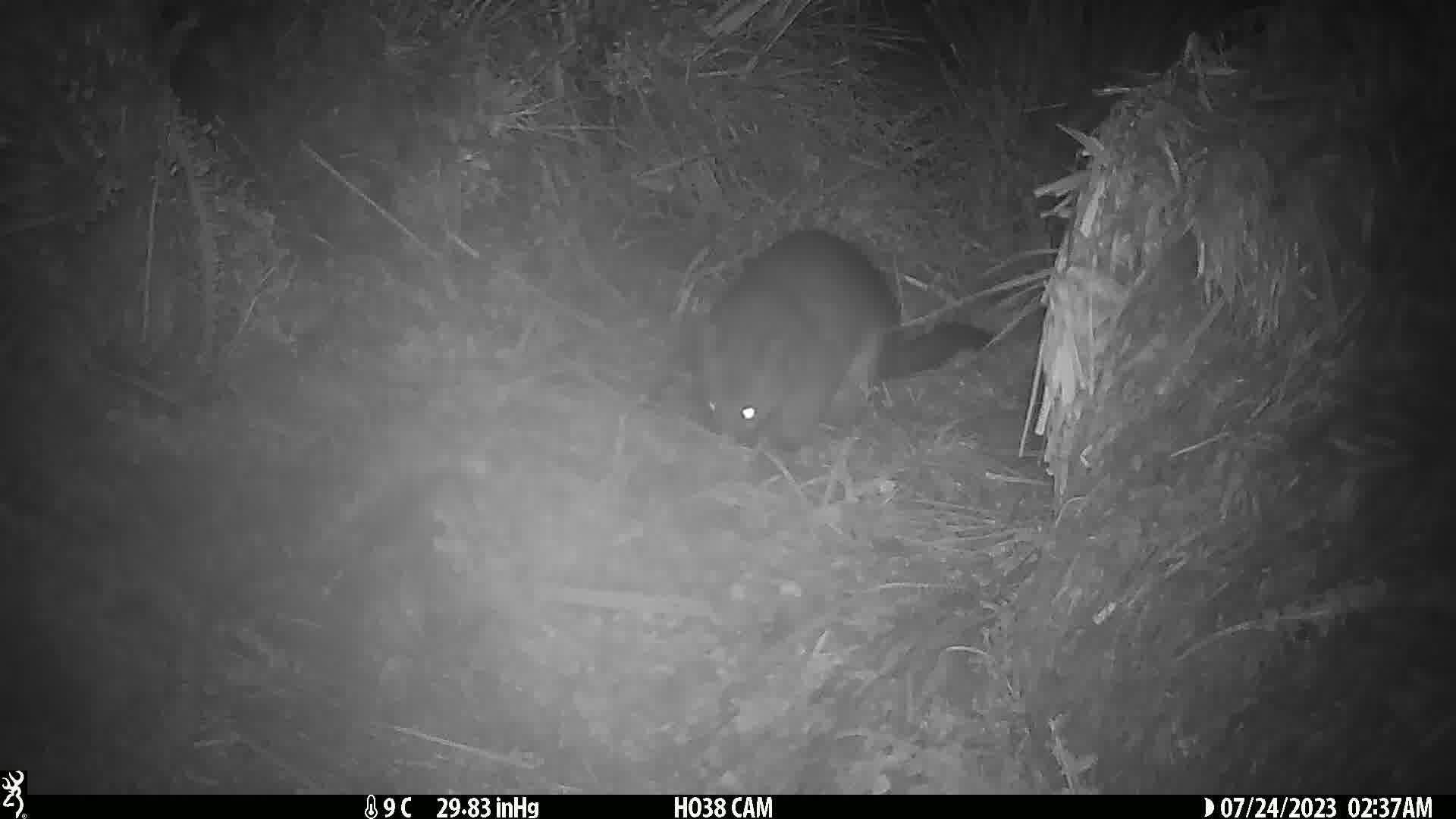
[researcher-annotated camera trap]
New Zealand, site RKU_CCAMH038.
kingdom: Animalia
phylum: Chordata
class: Mammalia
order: Diprotodontia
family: Phalangeridae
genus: Trichosurus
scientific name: Trichosurus vulpecula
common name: common brushtail possum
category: possum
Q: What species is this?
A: Possum (common brushtail possum) (Trichosurus vulpecula).